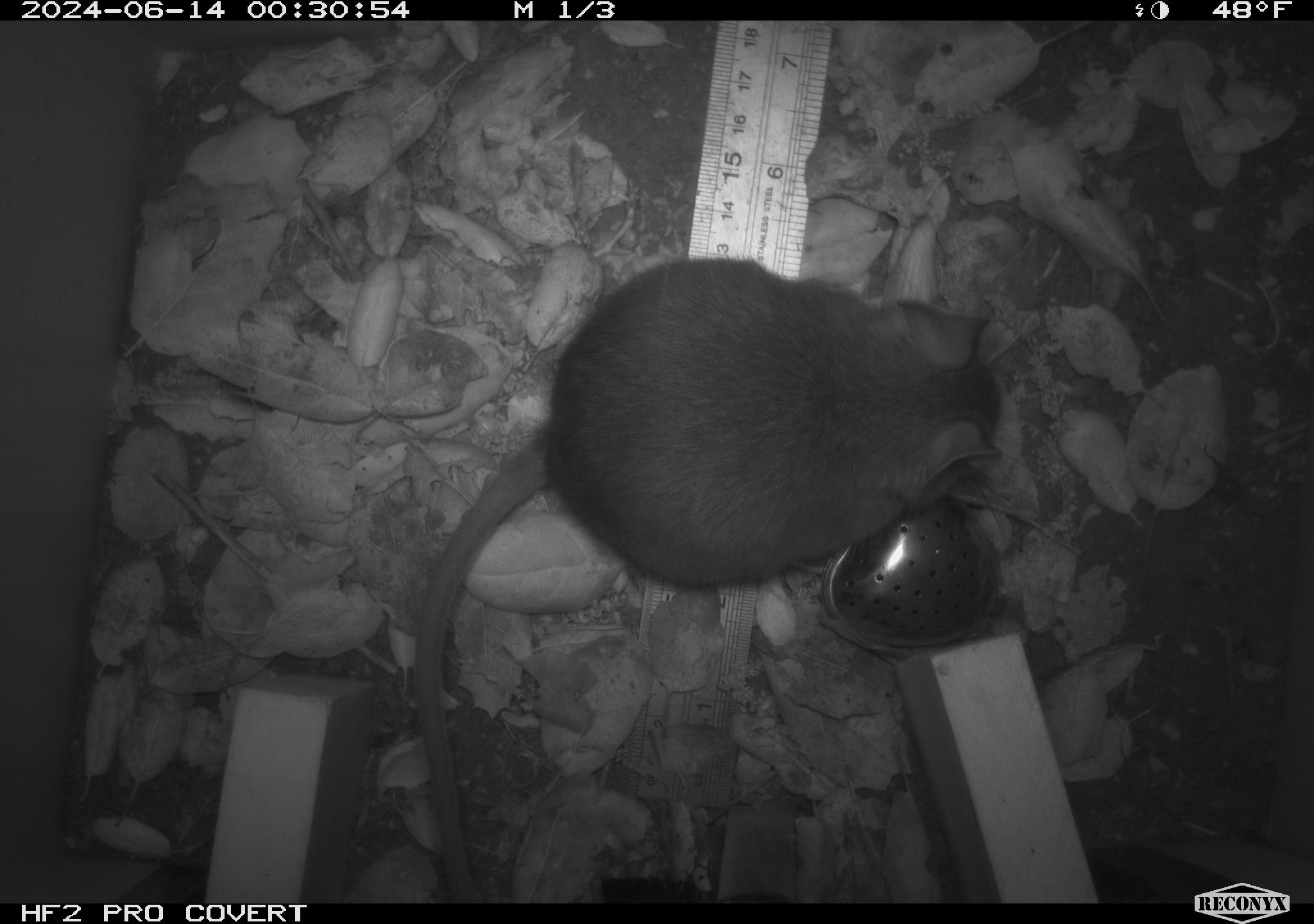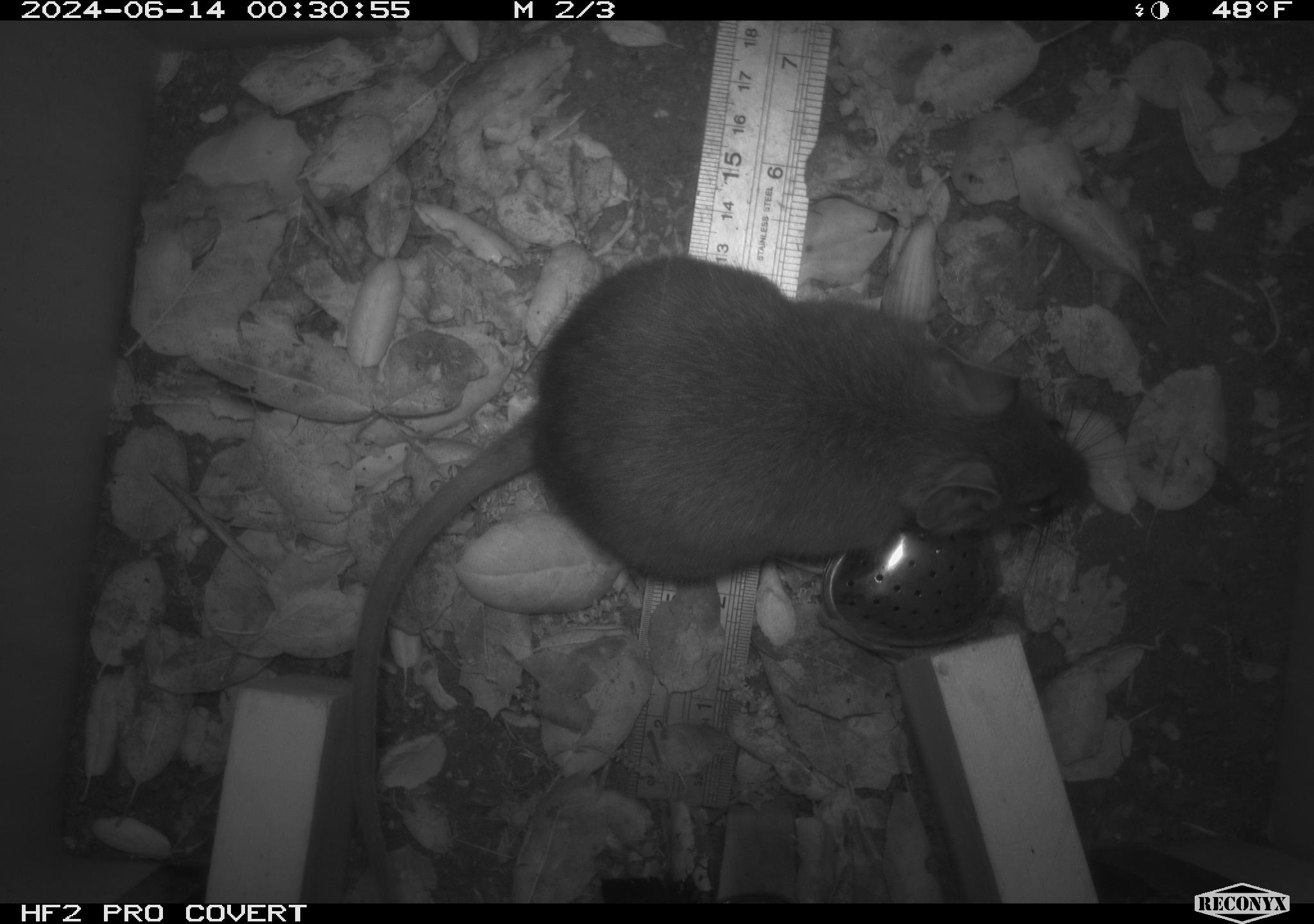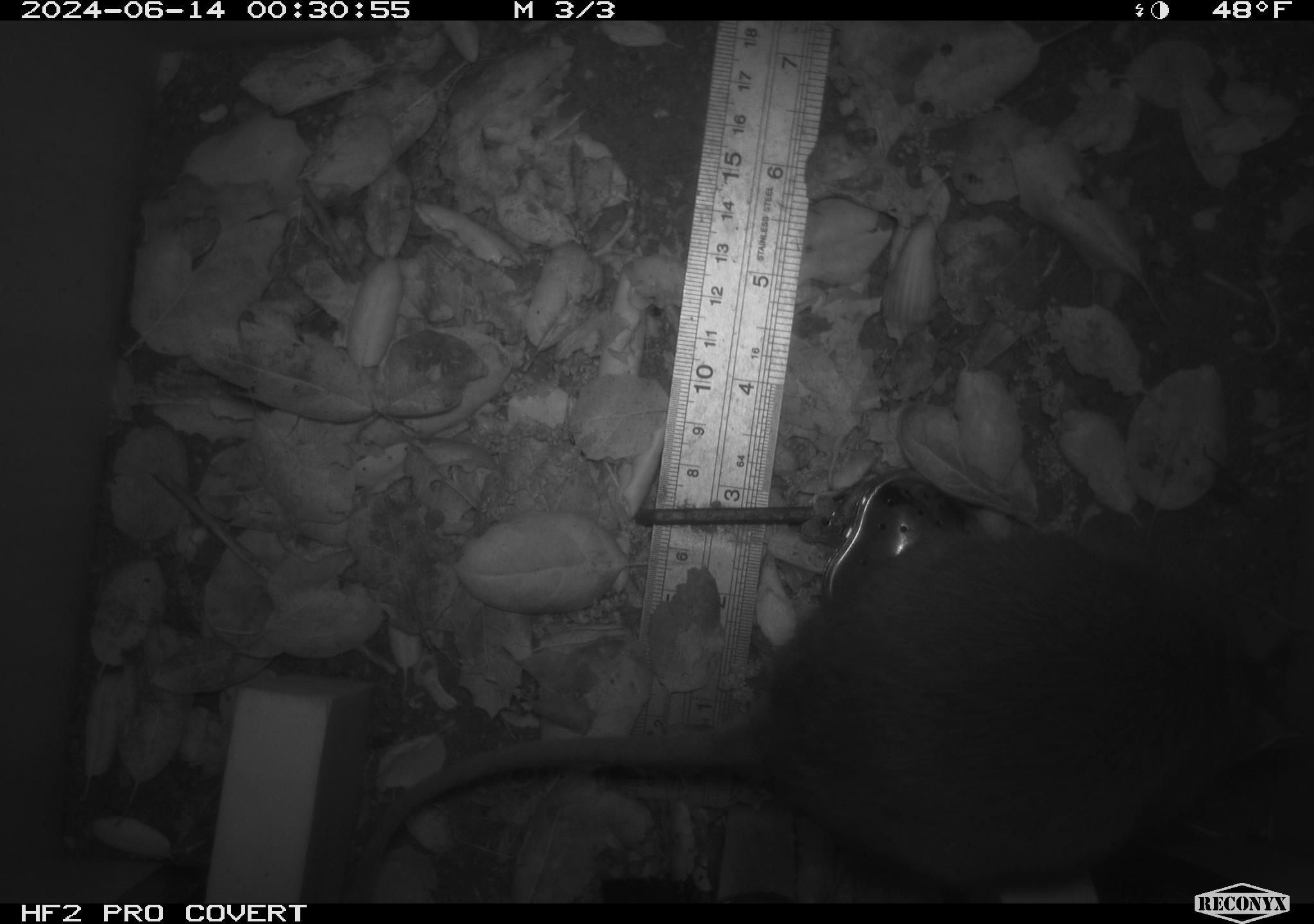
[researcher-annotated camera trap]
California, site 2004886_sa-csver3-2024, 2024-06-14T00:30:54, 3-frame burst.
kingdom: Animalia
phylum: Chordata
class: Mammalia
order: Rodentia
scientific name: Rodentia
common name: rodent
Rodent (Rodentia).